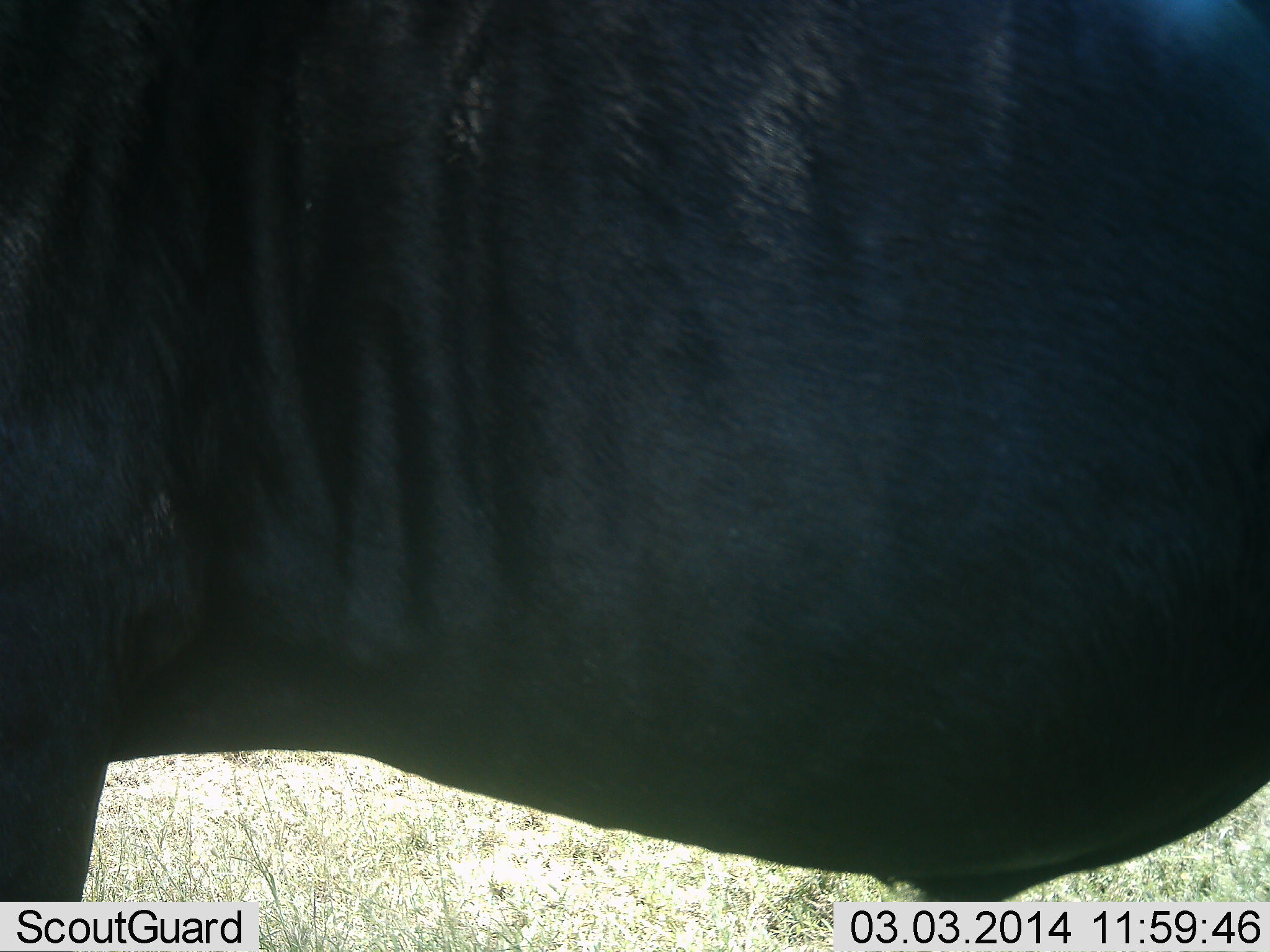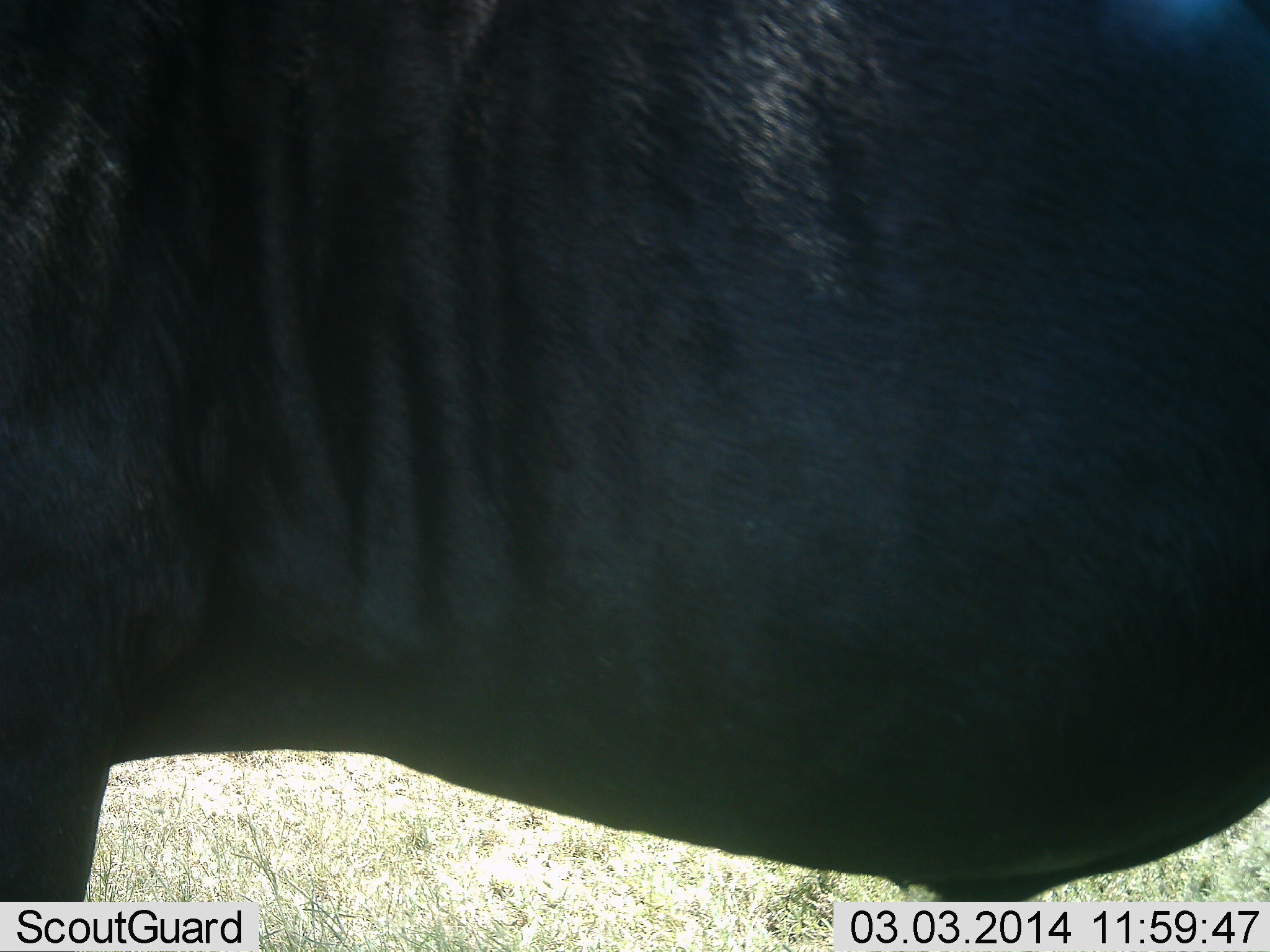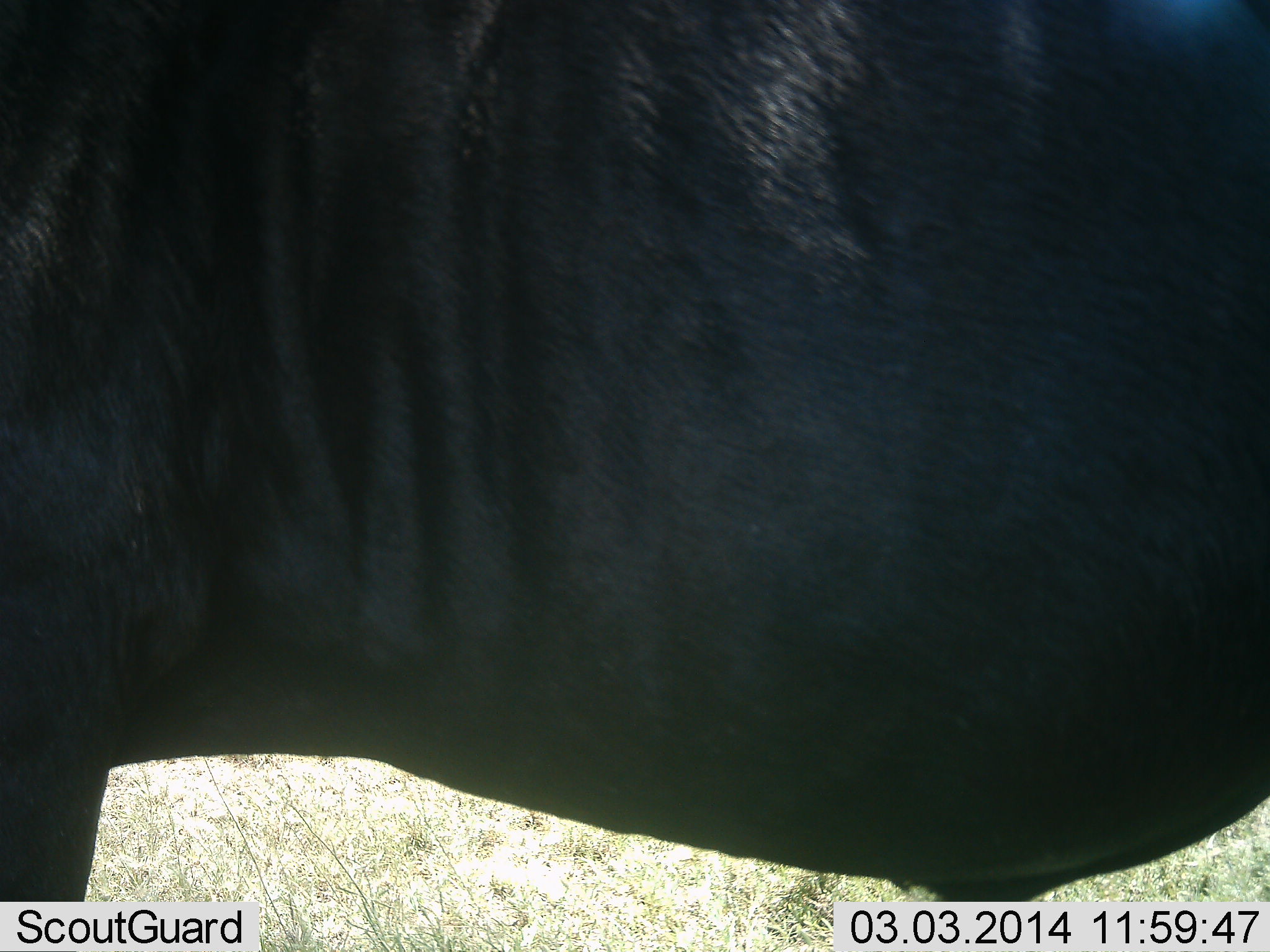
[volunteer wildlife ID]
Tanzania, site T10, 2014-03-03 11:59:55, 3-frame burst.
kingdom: Animalia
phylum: Chordata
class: Mammalia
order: Artiodactyla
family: Bovidae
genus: Connochaetes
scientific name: Connochaetes taurinus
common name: blue wildebeest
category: wildebeest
Wildebeest (blue wildebeest) (Connochaetes taurinus), count 1. Behavior (volunteer vote fractions): standing 100%, resting 0%, moving 0%, interacting 0%. Young present (vote fraction): 0%. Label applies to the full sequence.